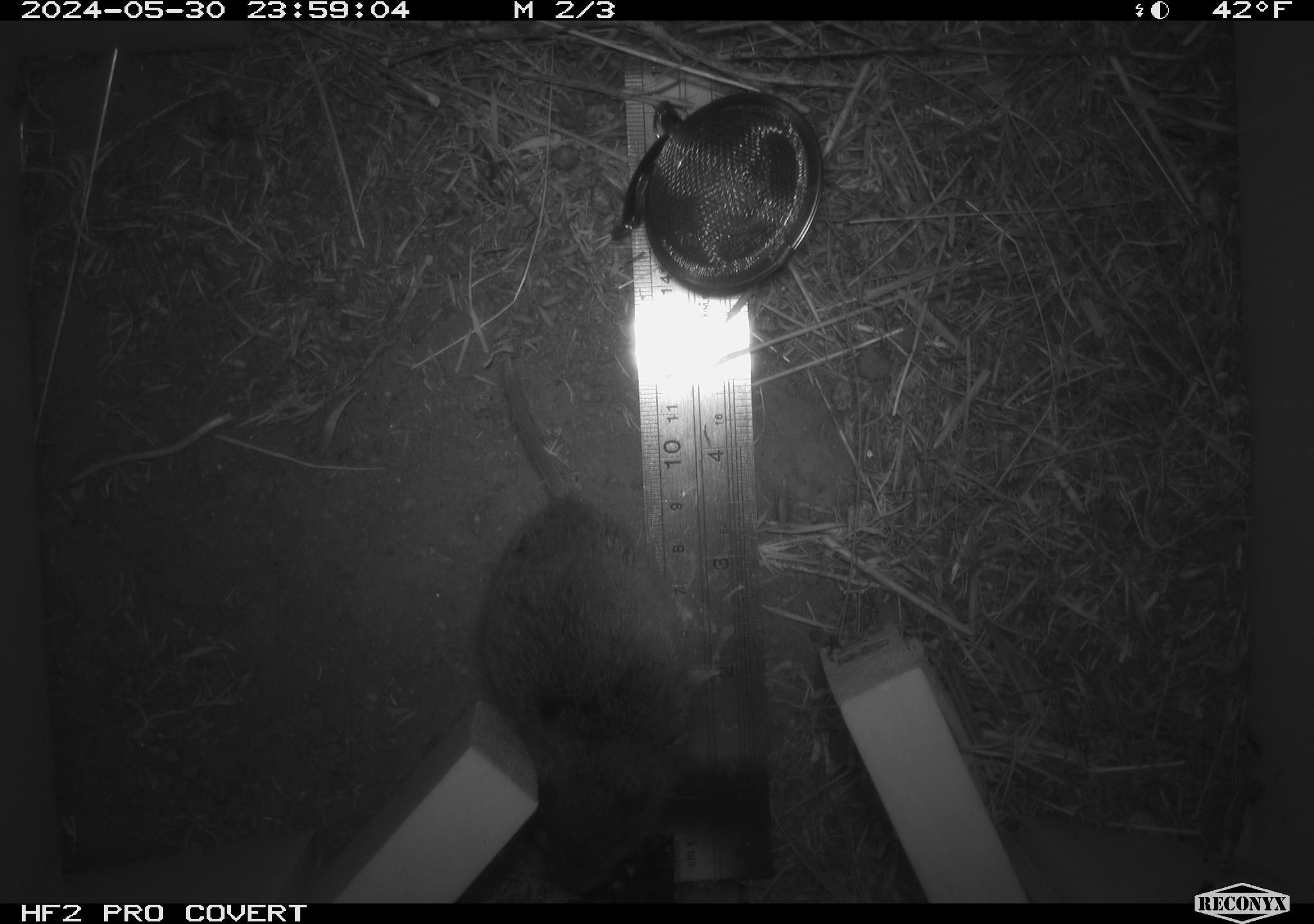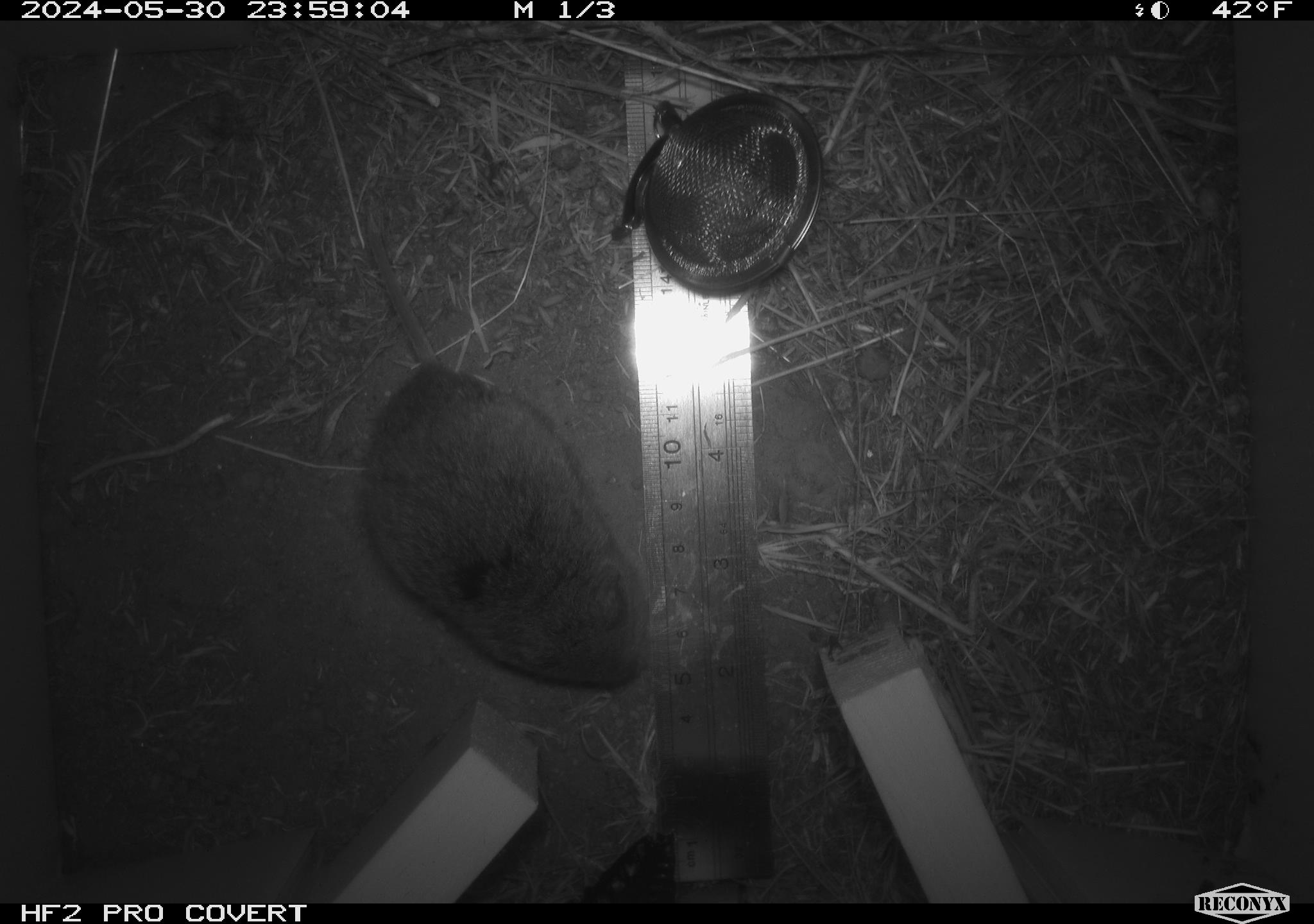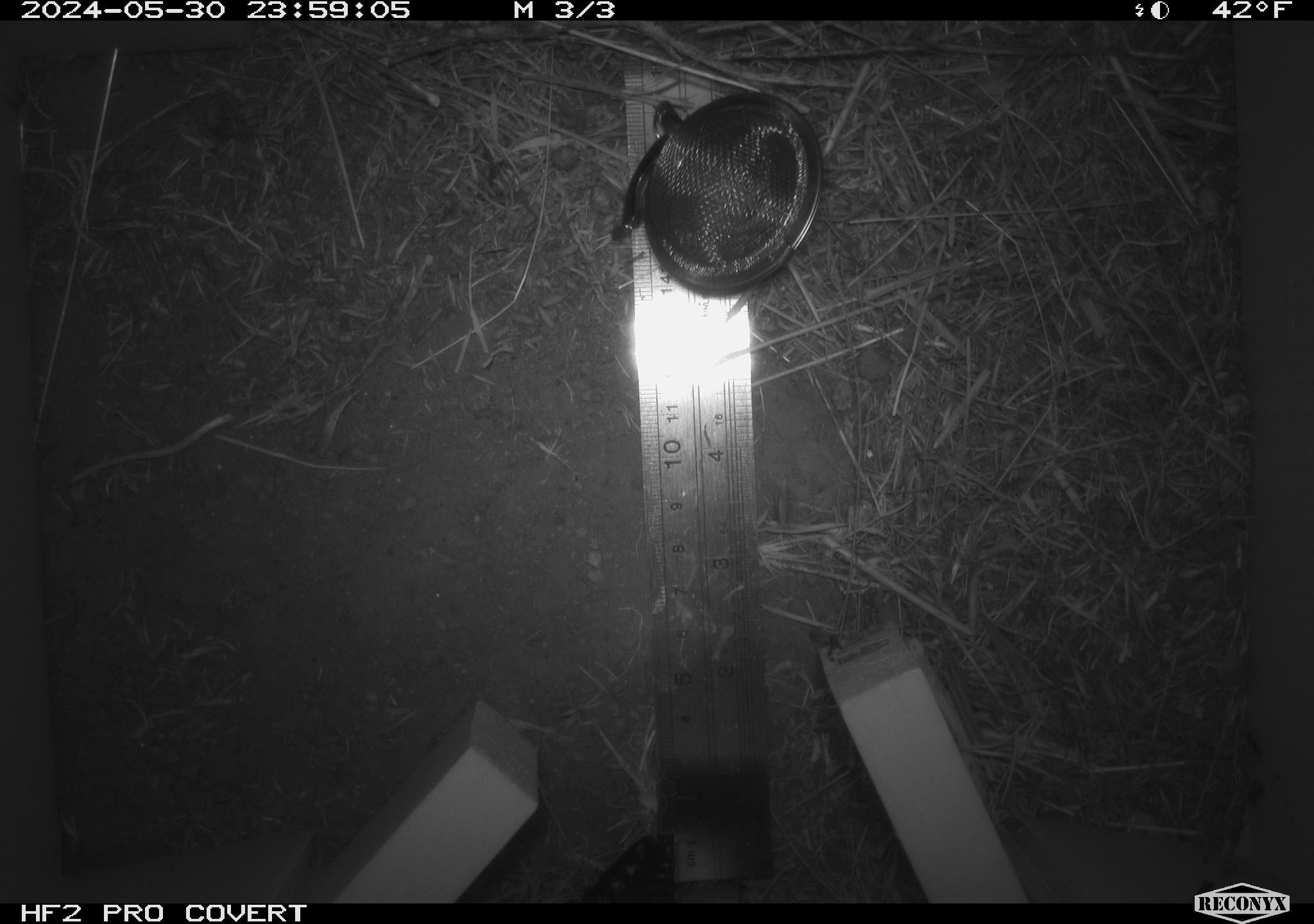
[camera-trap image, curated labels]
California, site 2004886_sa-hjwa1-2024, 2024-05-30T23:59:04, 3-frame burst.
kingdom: Animalia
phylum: Chordata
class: Mammalia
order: Rodentia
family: Cricetidae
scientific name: Cricetidae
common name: hamsters, voles, lemmings, and allies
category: cricetidae family